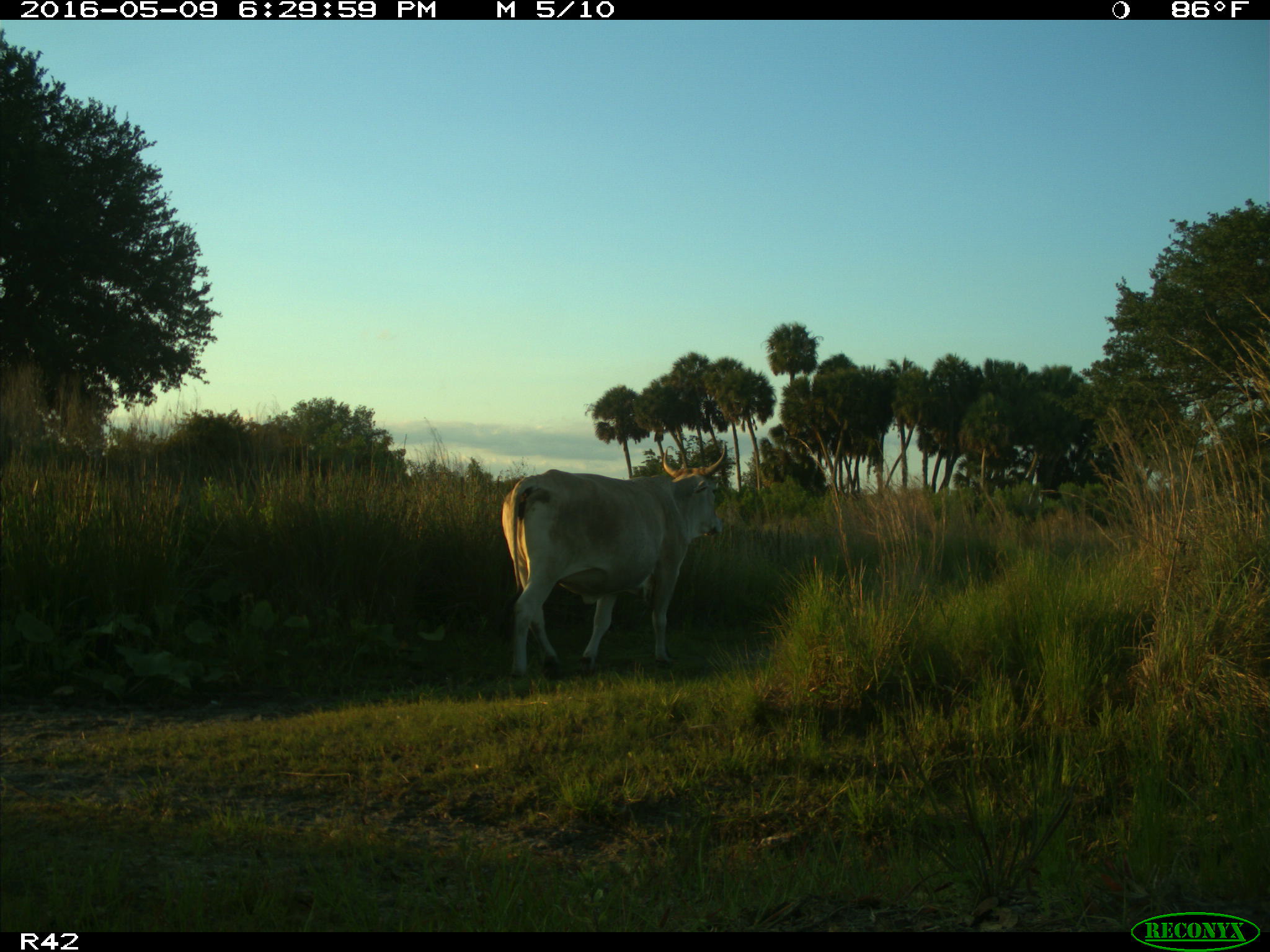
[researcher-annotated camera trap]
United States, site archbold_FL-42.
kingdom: Animalia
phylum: Chordata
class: Mammalia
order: Artiodactyla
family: Bovidae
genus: Bos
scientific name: Bos taurus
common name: domestic cow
Bos taurus (domestic cow).